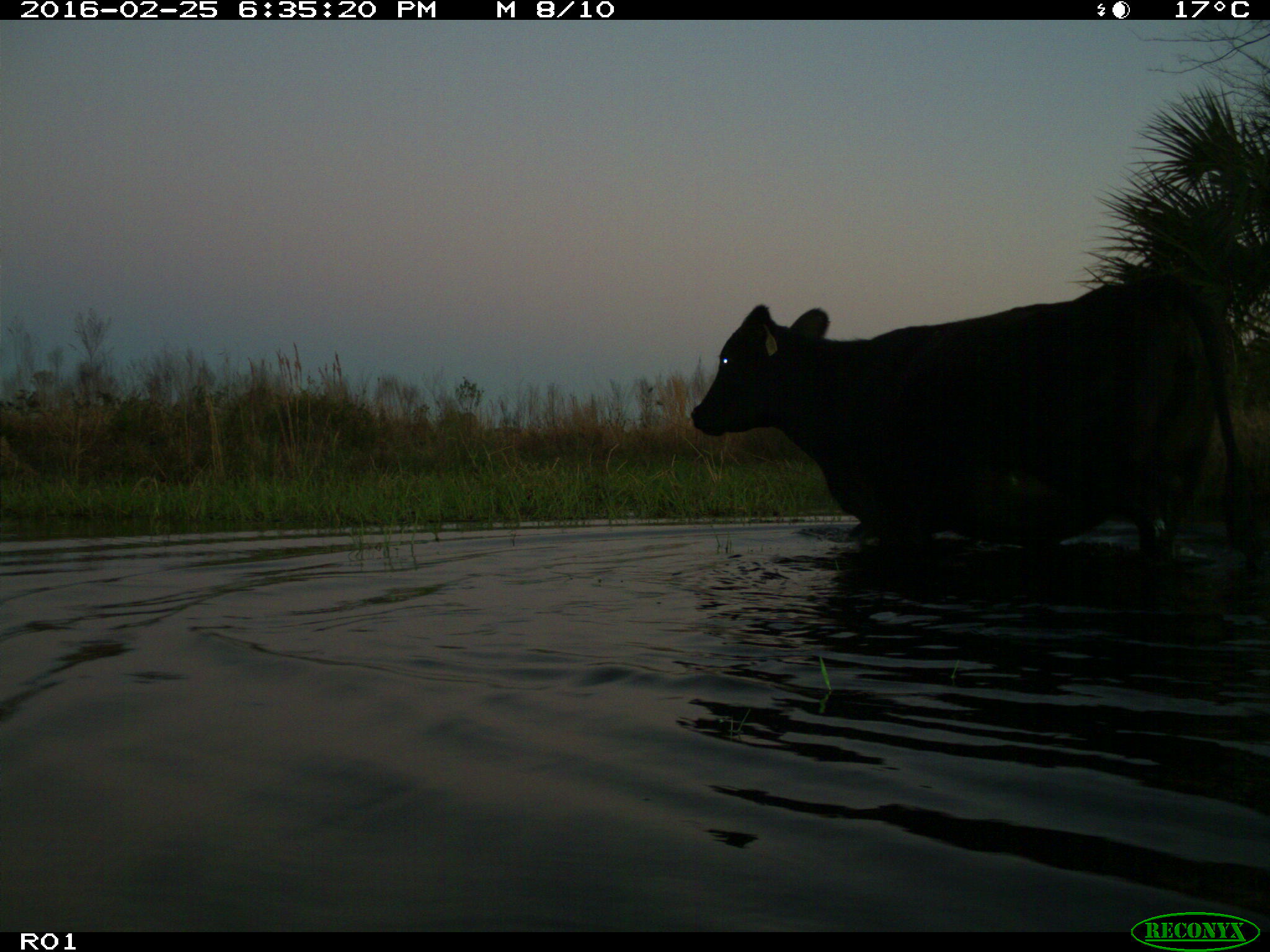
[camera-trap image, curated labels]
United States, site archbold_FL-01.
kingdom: Animalia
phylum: Chordata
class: Mammalia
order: Artiodactyla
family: Bovidae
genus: Bos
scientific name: Bos taurus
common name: domestic cow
Bos taurus (domestic cow).